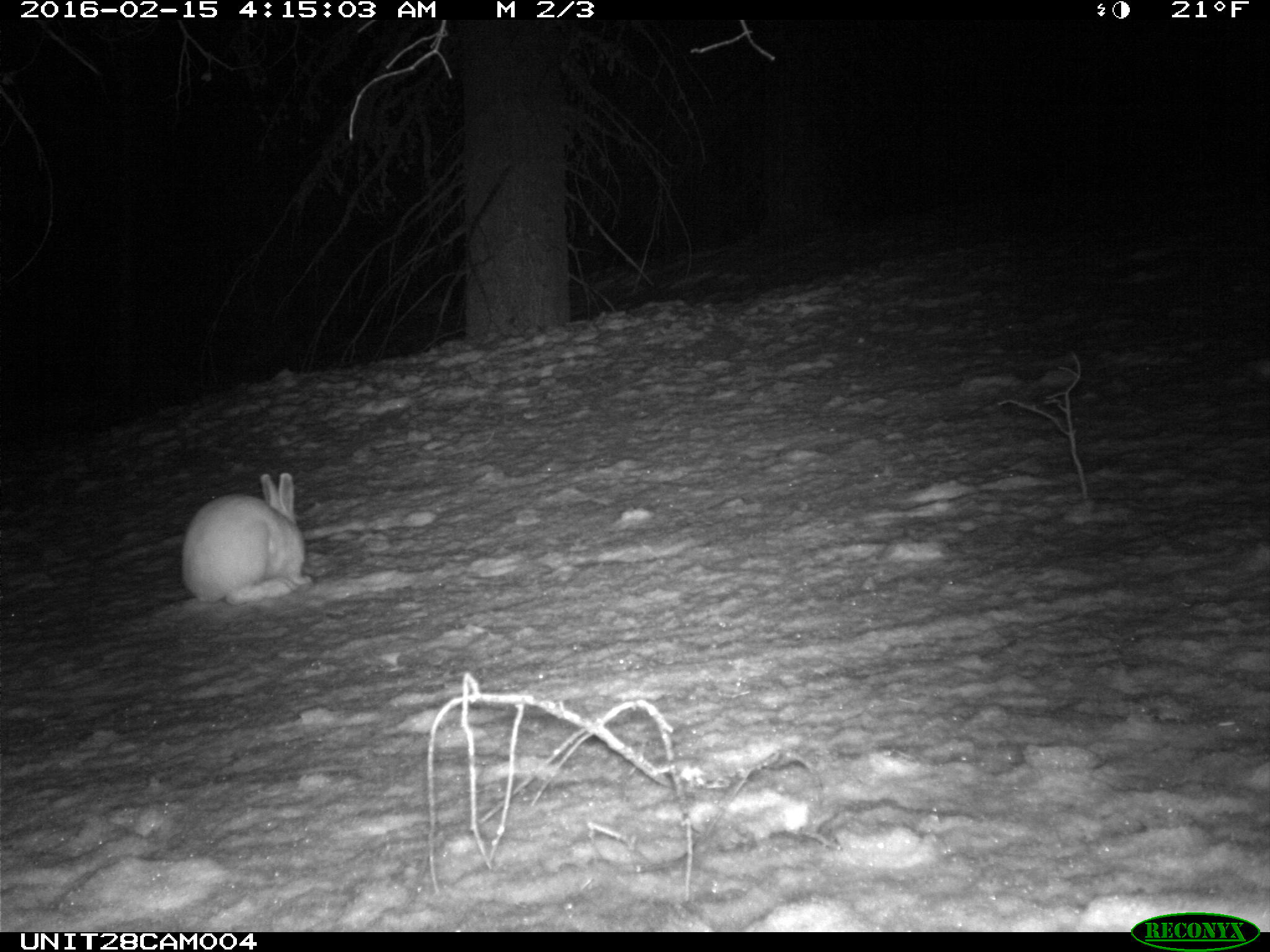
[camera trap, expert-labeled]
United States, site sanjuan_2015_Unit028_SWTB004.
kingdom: Animalia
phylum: Chordata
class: Mammalia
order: Lagomorpha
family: Leporidae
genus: Lepus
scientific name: Lepus americanus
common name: snowshoe hare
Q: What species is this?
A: Lepus americanus (snowshoe hare).